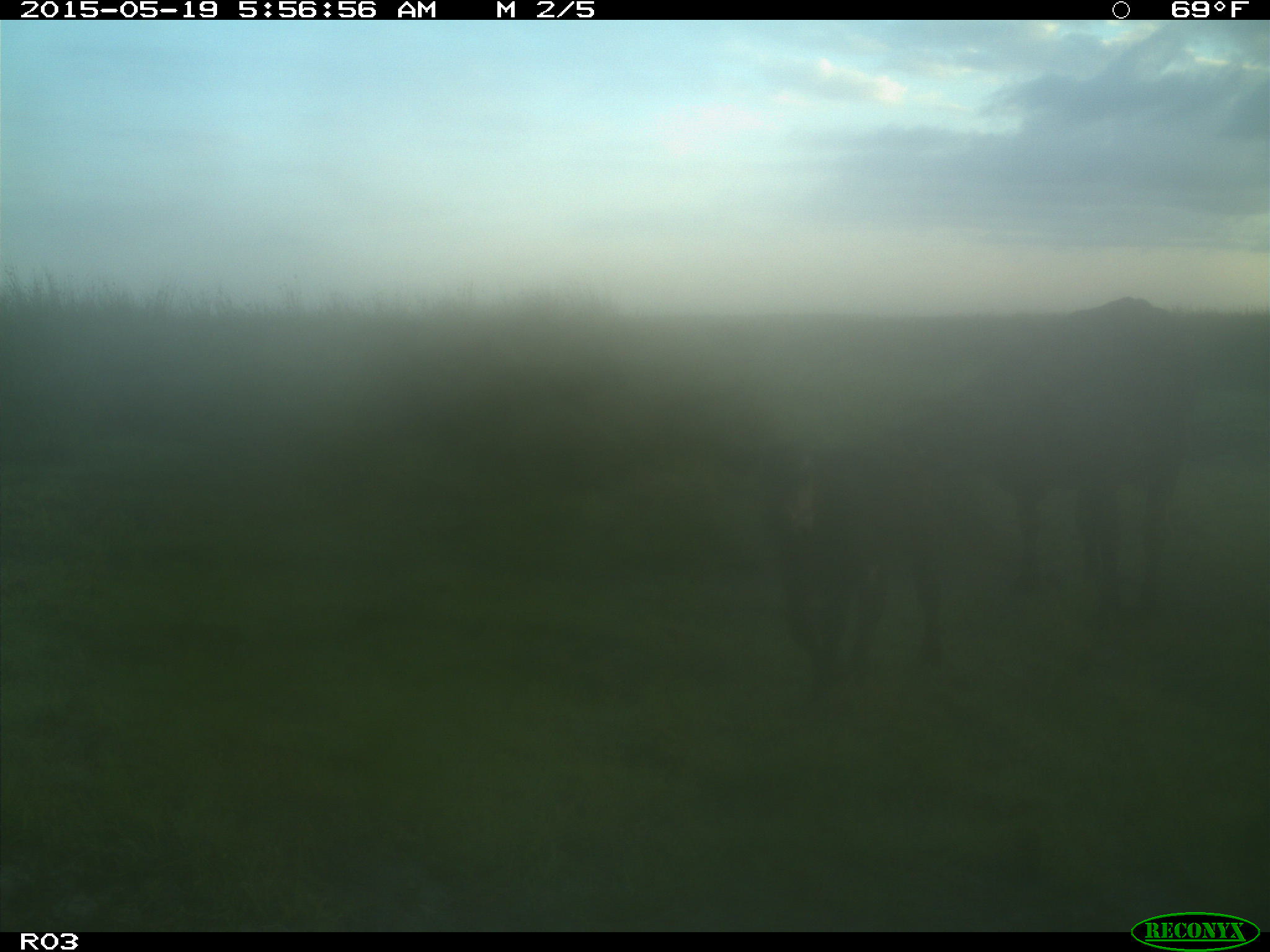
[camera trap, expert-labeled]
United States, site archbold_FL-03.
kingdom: Animalia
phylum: Chordata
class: Mammalia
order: Artiodactyla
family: Bovidae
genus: Bos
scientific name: Bos taurus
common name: domestic cow